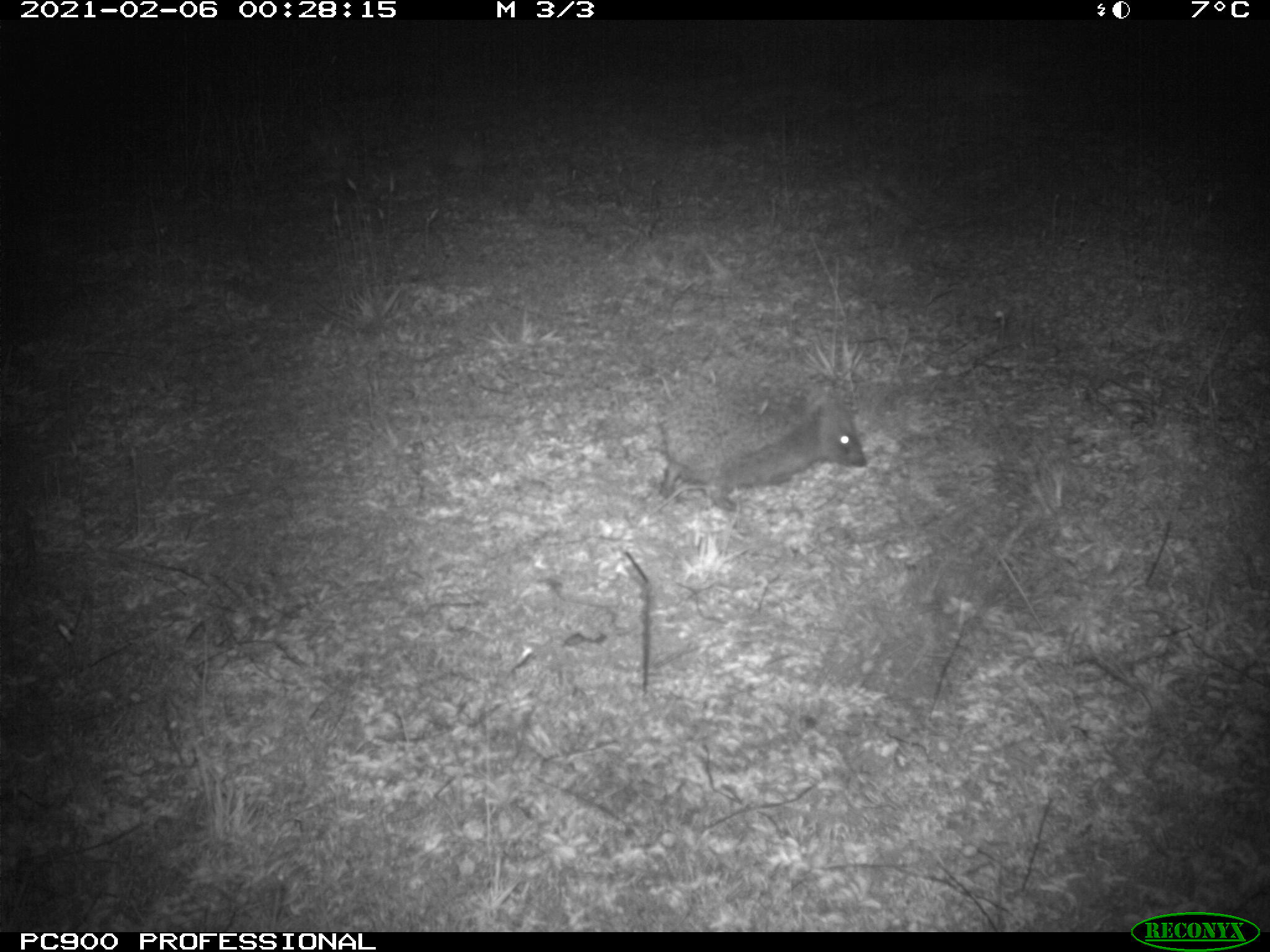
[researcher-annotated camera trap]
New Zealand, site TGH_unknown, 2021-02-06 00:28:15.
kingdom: Animalia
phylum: Chordata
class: Mammalia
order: Eulipotyphla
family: Erinaceidae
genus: Erinaceus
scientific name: Erinaceus europaeus europaeus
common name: european hedgehog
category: hedgehog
Hedgehog (european hedgehog) (Erinaceus europaeus europaeus).